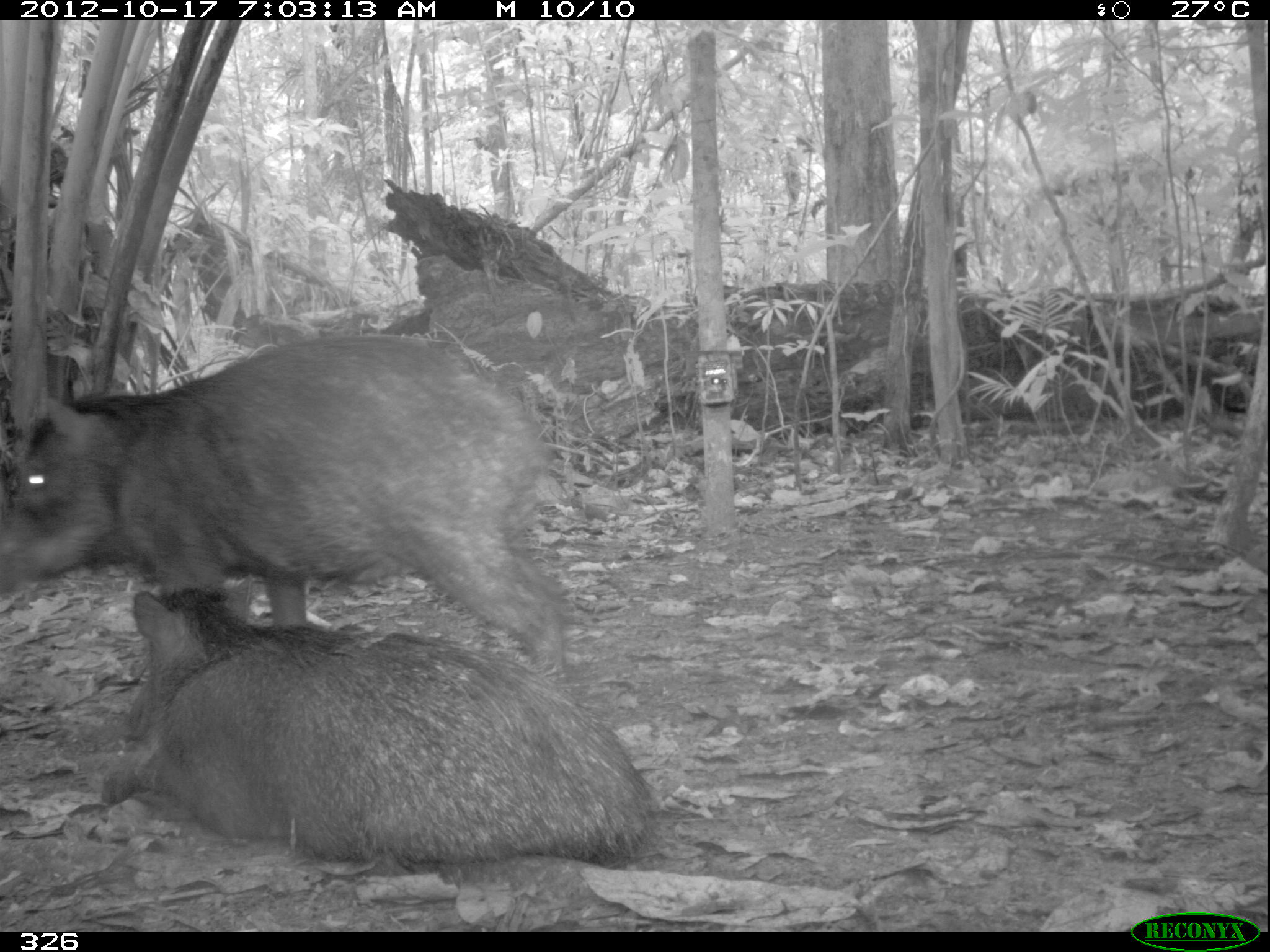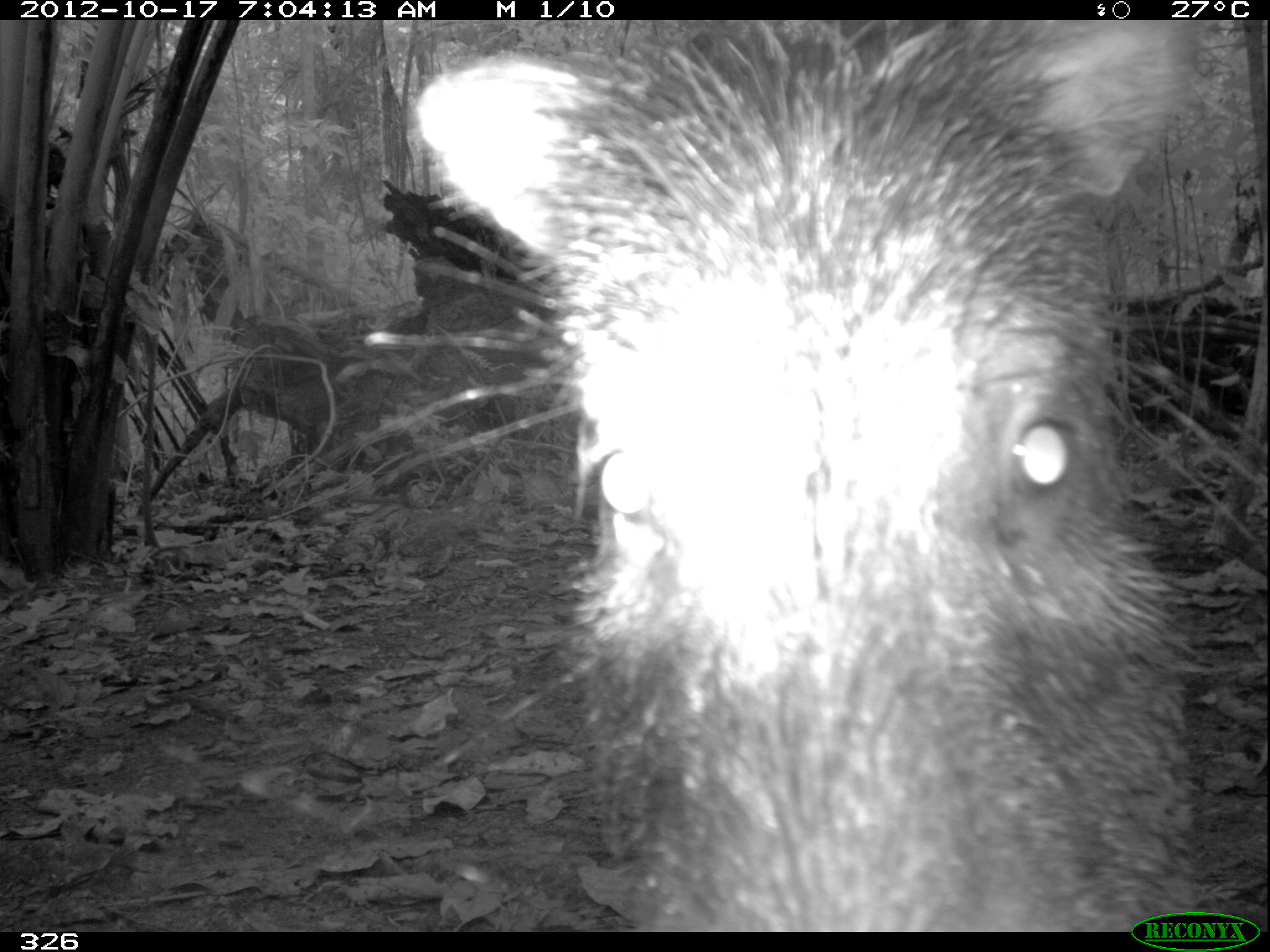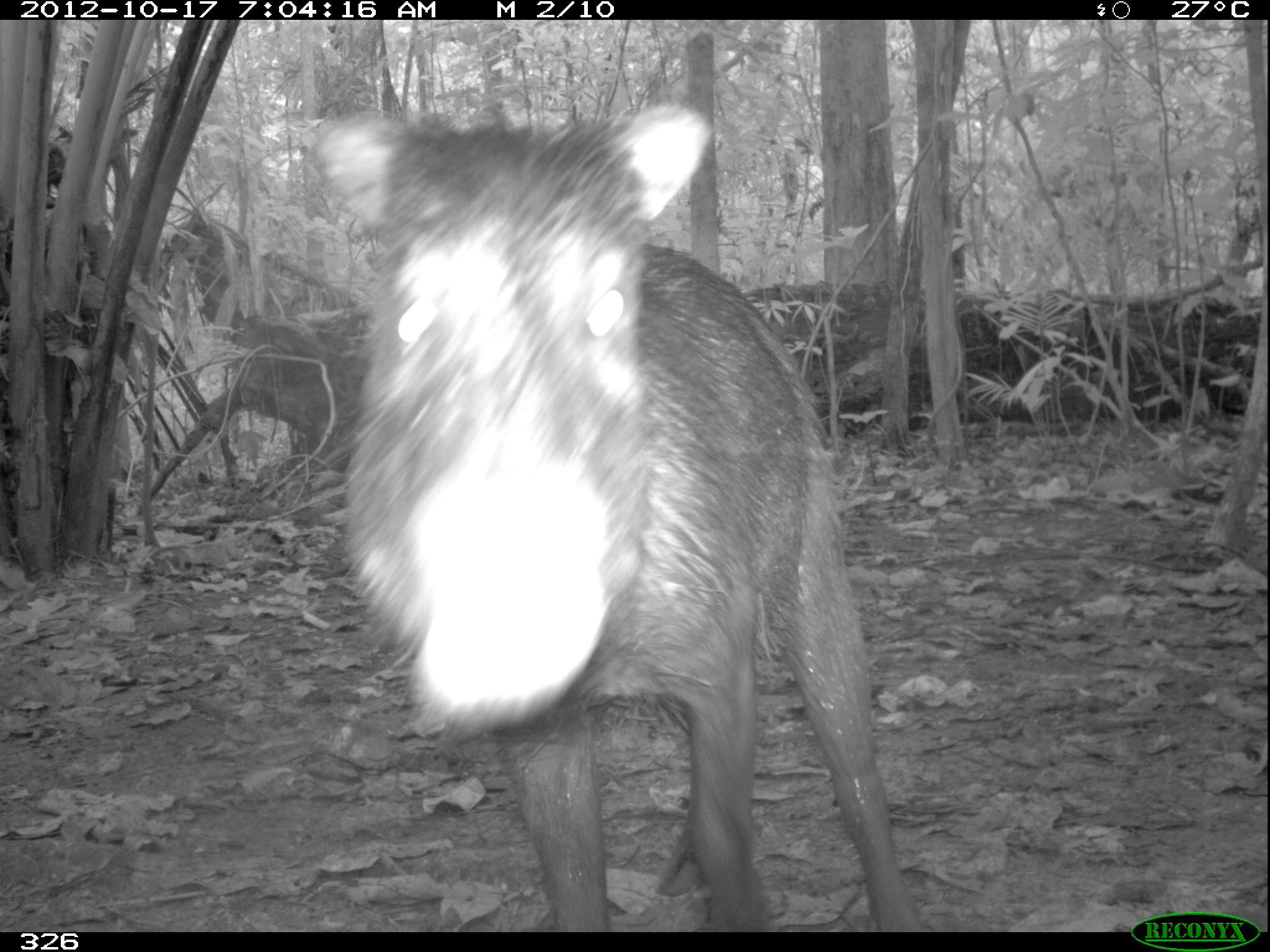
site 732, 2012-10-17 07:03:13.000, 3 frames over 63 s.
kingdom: Animalia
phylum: Chordata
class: Mammalia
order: Artiodactyla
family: Tayassuidae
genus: Tayassu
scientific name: Tayassu pecari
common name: white-lipped peccary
Tayassu pecari (white-lipped peccary).